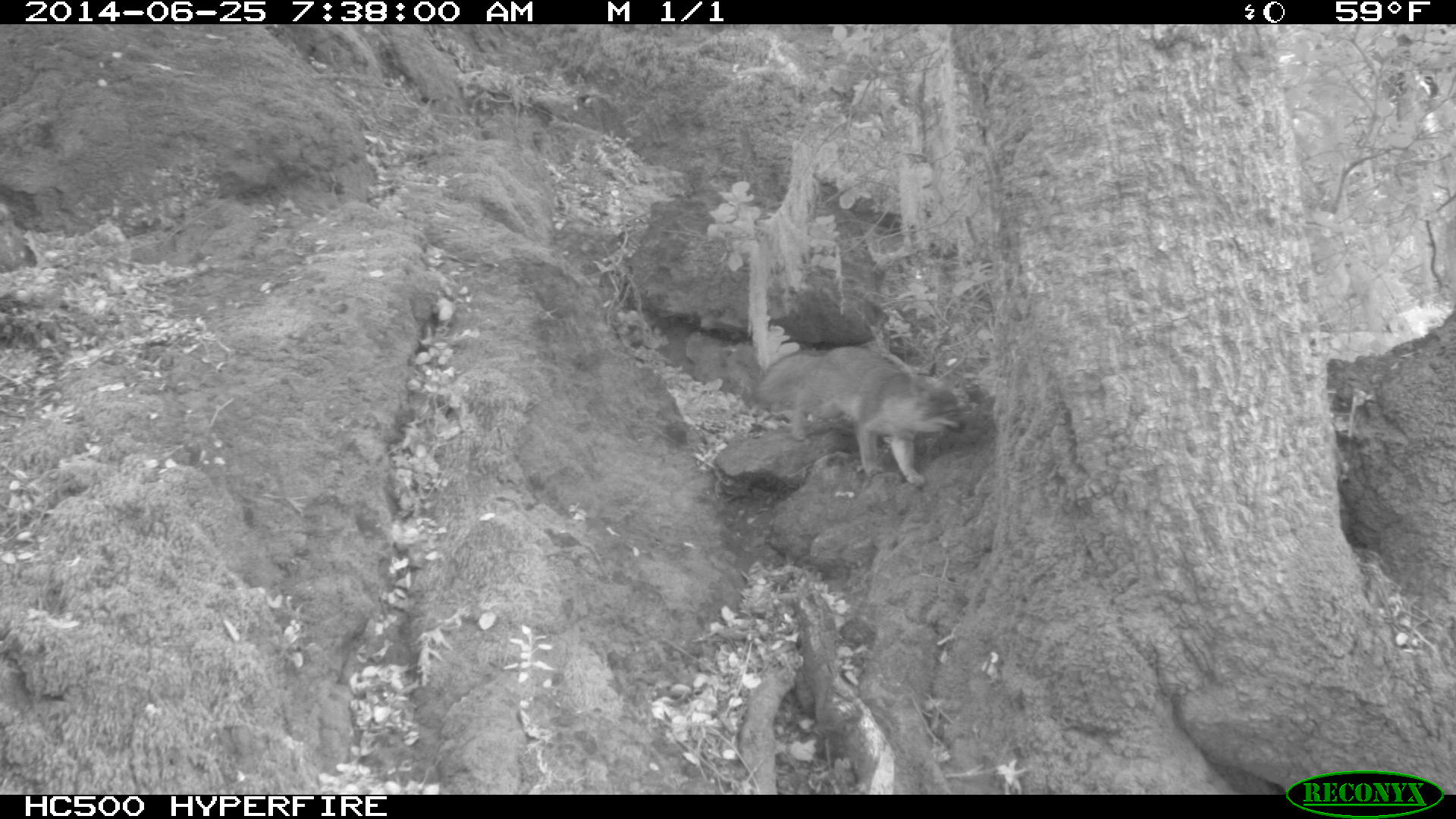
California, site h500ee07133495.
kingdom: Animalia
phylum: Chordata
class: Mammalia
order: Carnivora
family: Canidae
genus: Urocyon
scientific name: Urocyon littoralis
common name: island fox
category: fox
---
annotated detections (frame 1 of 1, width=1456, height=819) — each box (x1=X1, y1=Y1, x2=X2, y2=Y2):
fox: (x1=756, y1=345, x2=966, y2=486)